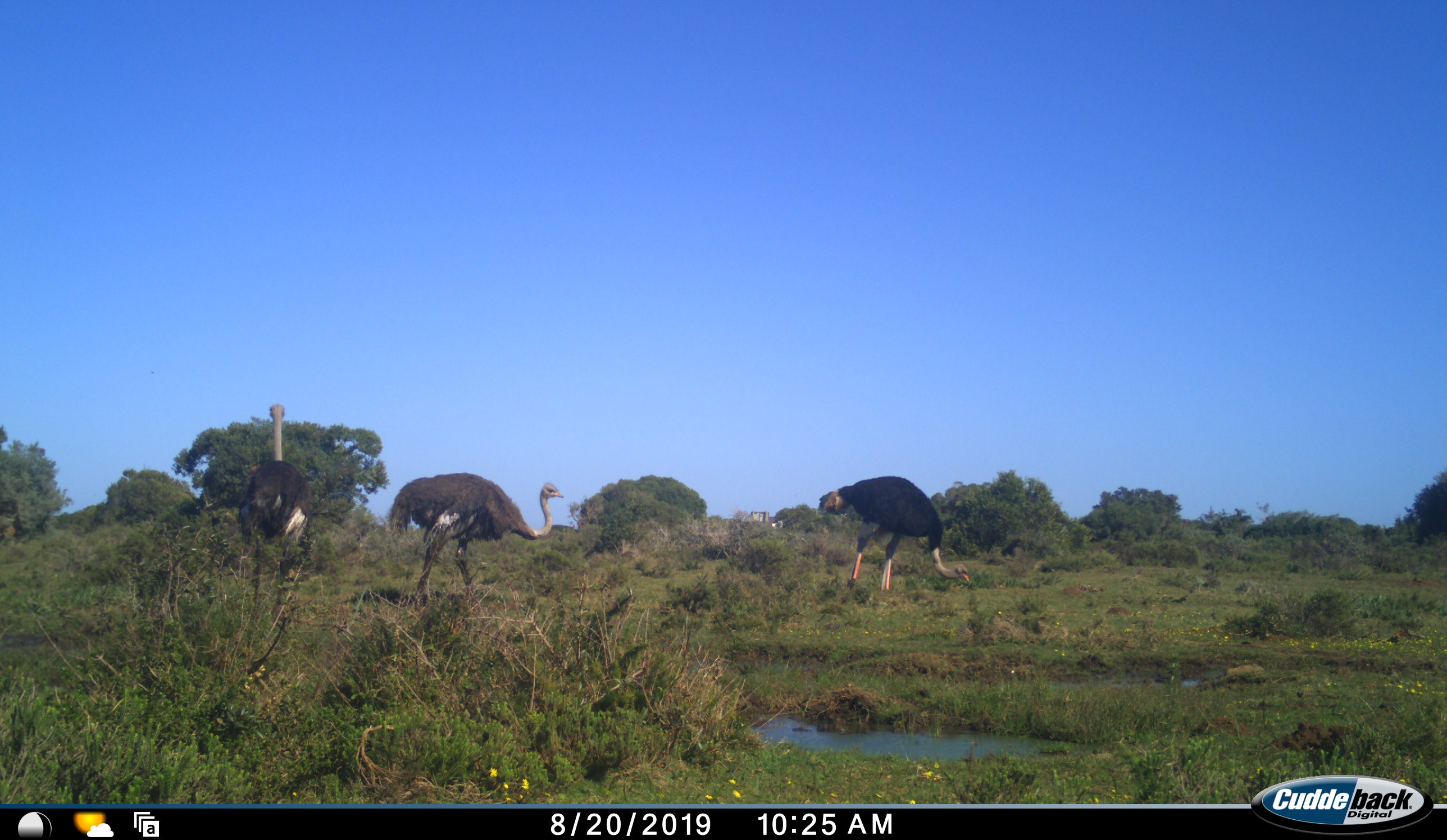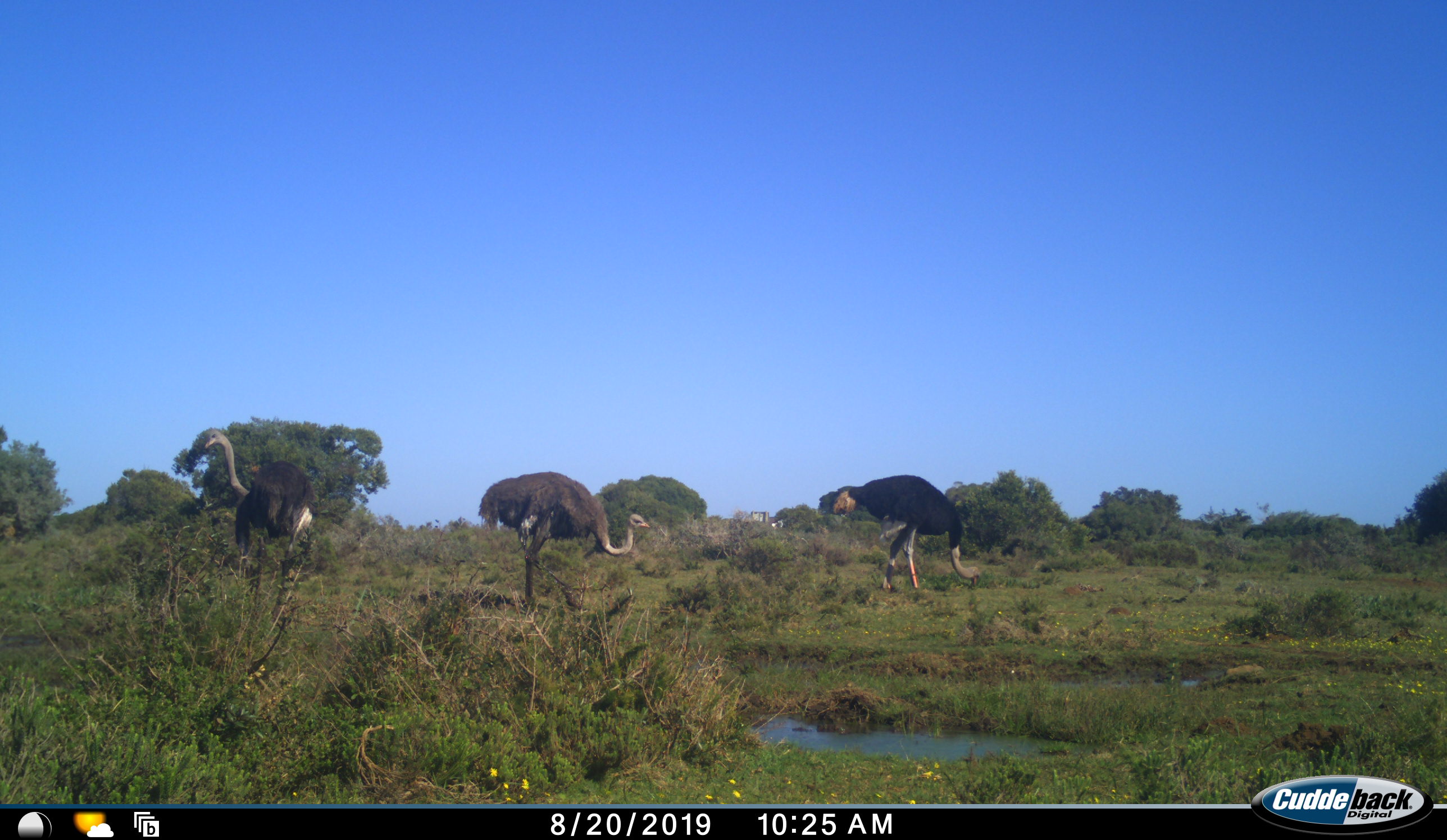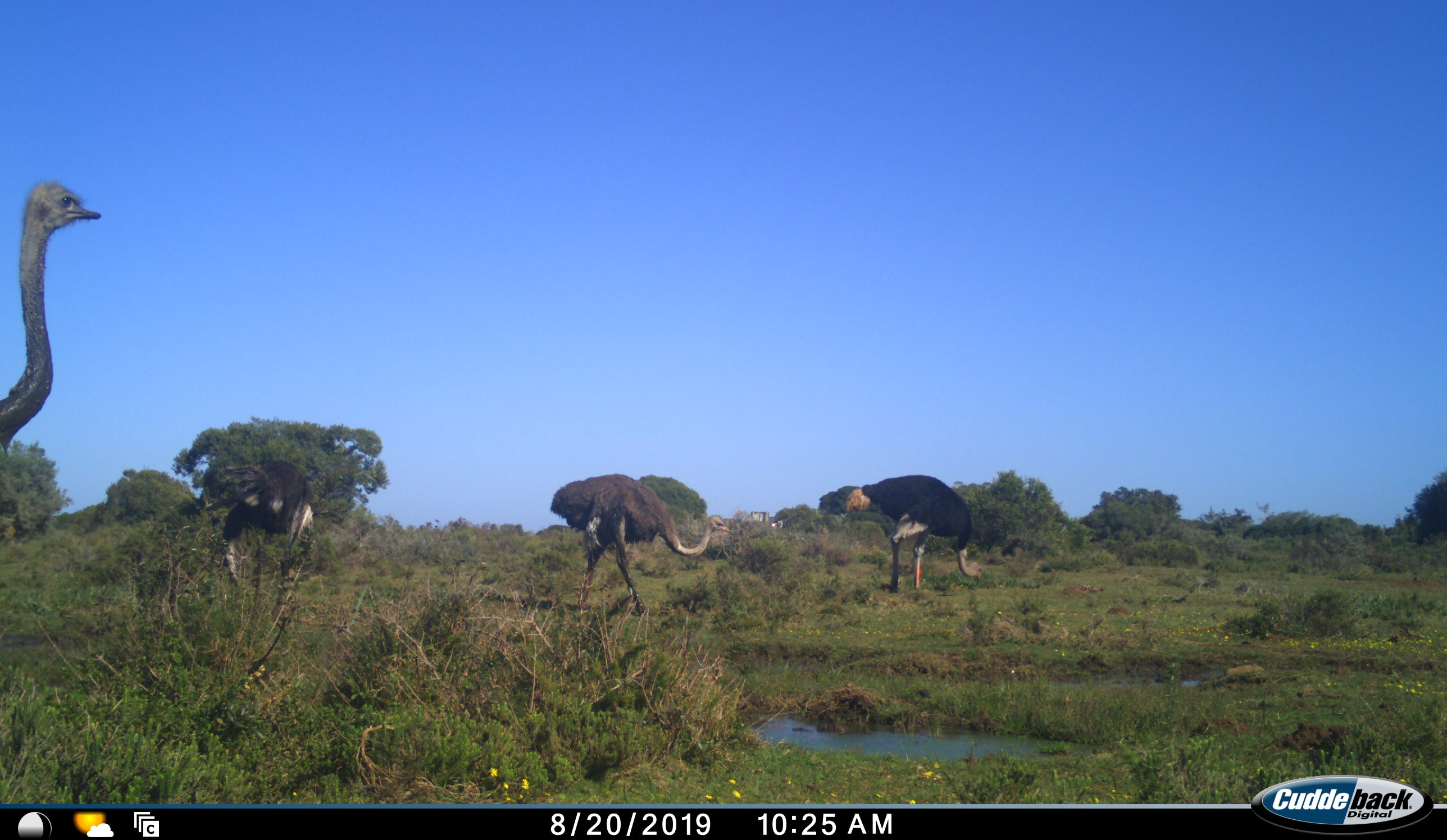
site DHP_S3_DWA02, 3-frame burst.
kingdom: Animalia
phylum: Chordata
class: Aves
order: Struthioniformes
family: Struthionidae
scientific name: Struthionidae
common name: ostrich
Ostrich (Struthionidae), count 4. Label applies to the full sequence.